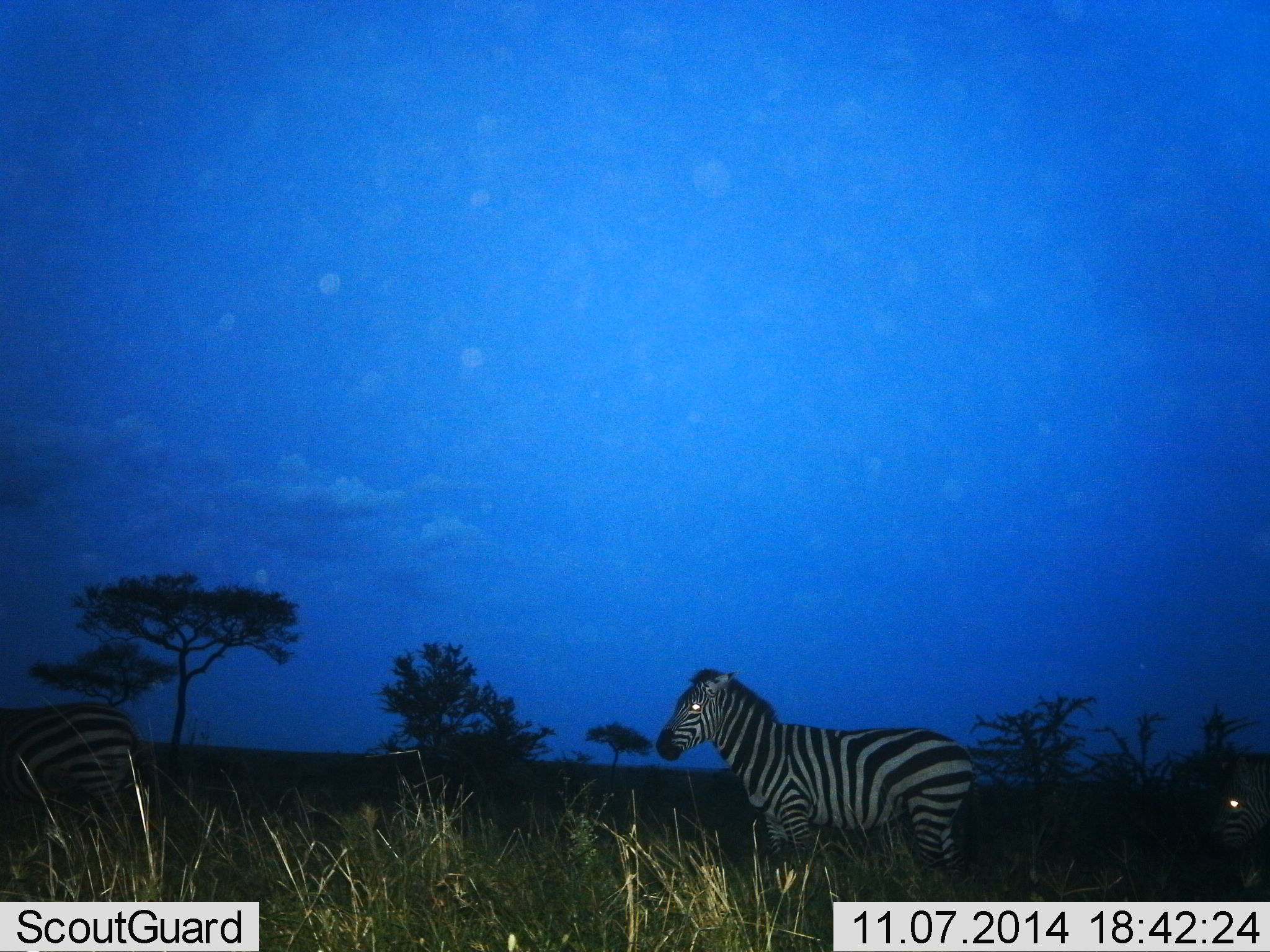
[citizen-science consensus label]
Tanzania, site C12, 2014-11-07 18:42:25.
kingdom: Animalia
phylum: Chordata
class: Mammalia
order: Perissodactyla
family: Equidae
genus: Equus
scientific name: Equus quagga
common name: plains zebra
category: zebra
Zebra (plains zebra) (Equus quagga), count 3. Behavior (volunteer vote fractions): standing 90%, resting 0%, moving 30%, interacting 0%. Young present (vote fraction): 10%. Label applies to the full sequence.